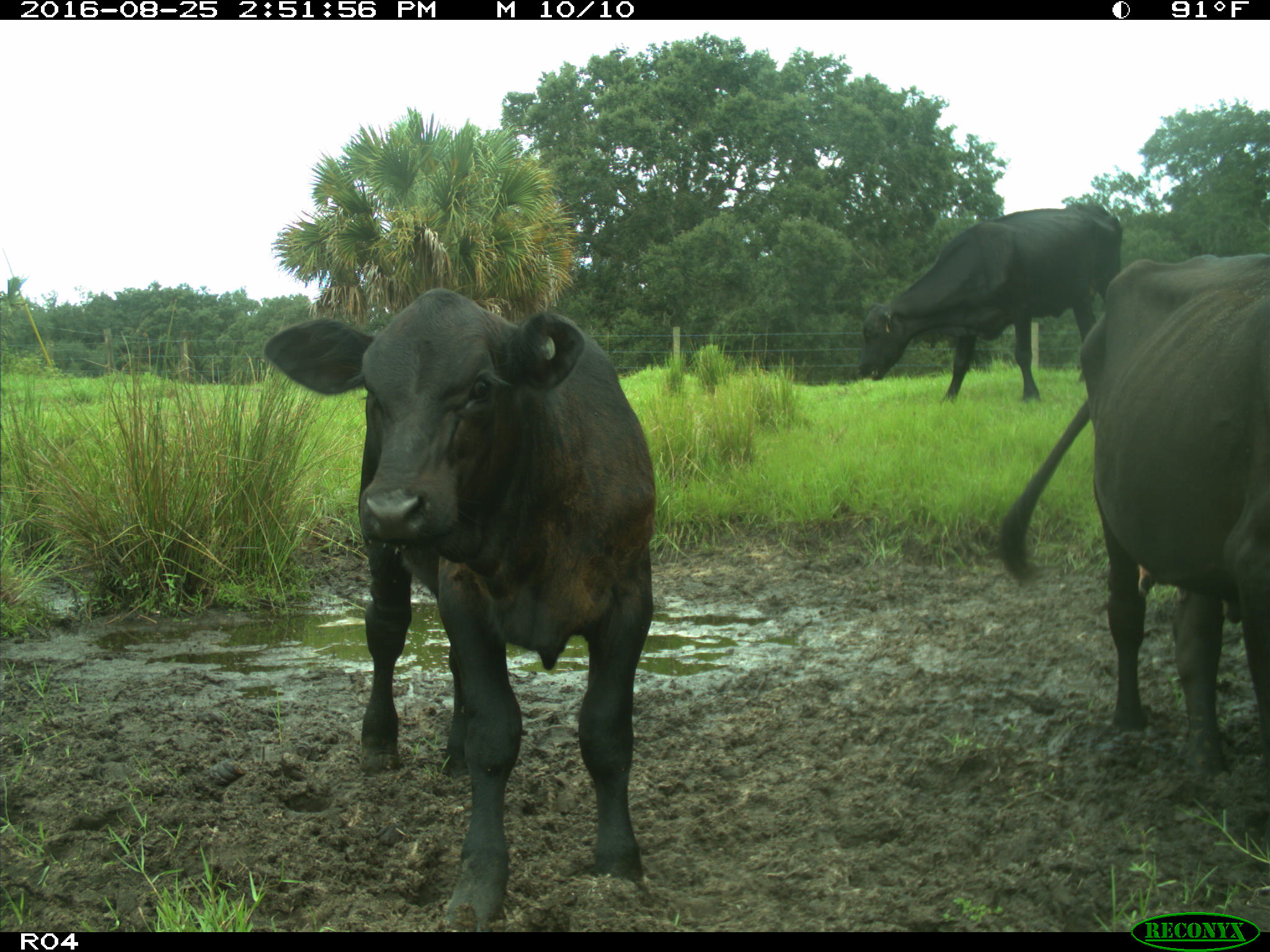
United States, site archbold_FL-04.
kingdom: Animalia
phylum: Chordata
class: Mammalia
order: Artiodactyla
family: Bovidae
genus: Bos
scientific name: Bos taurus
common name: domestic cow